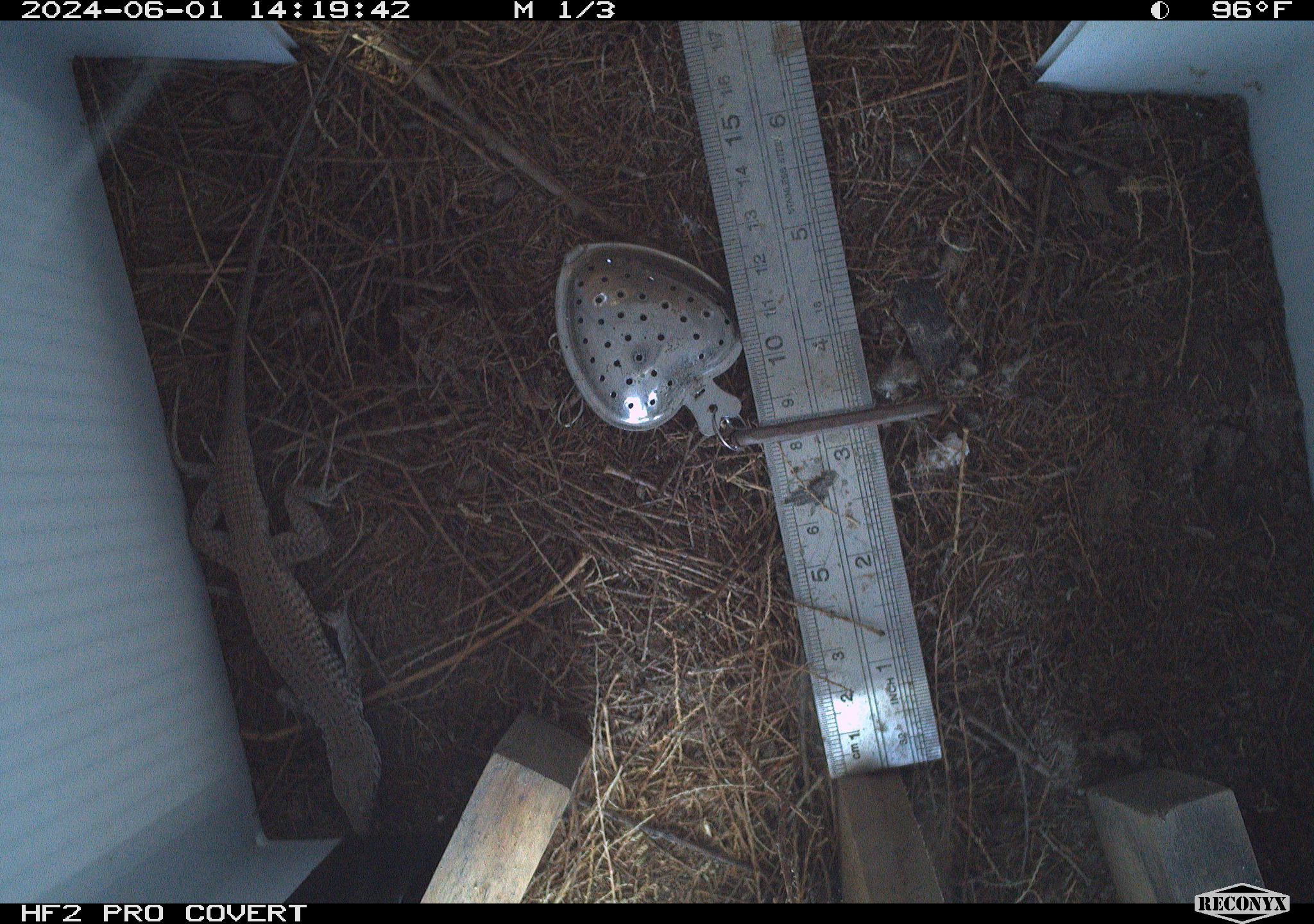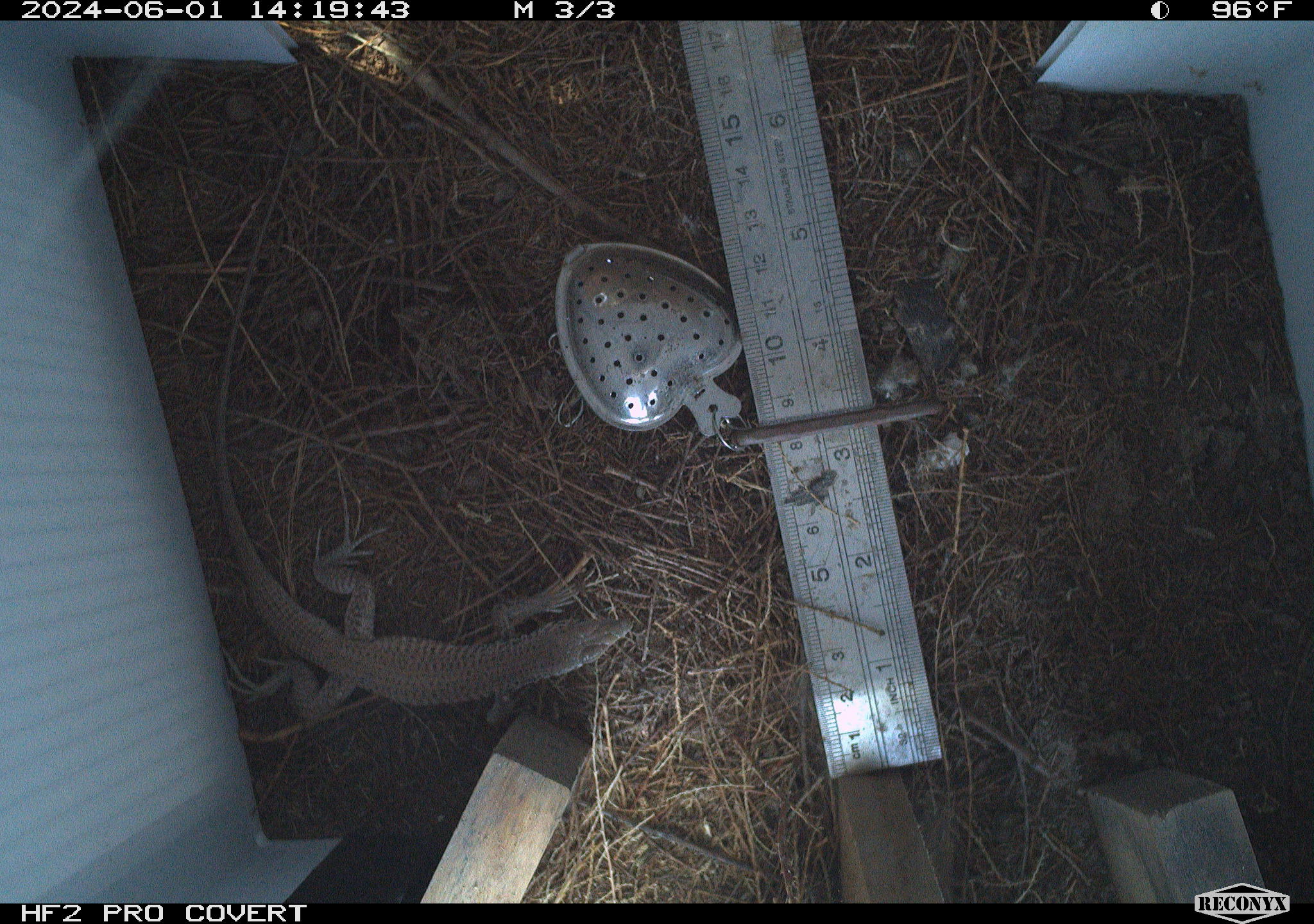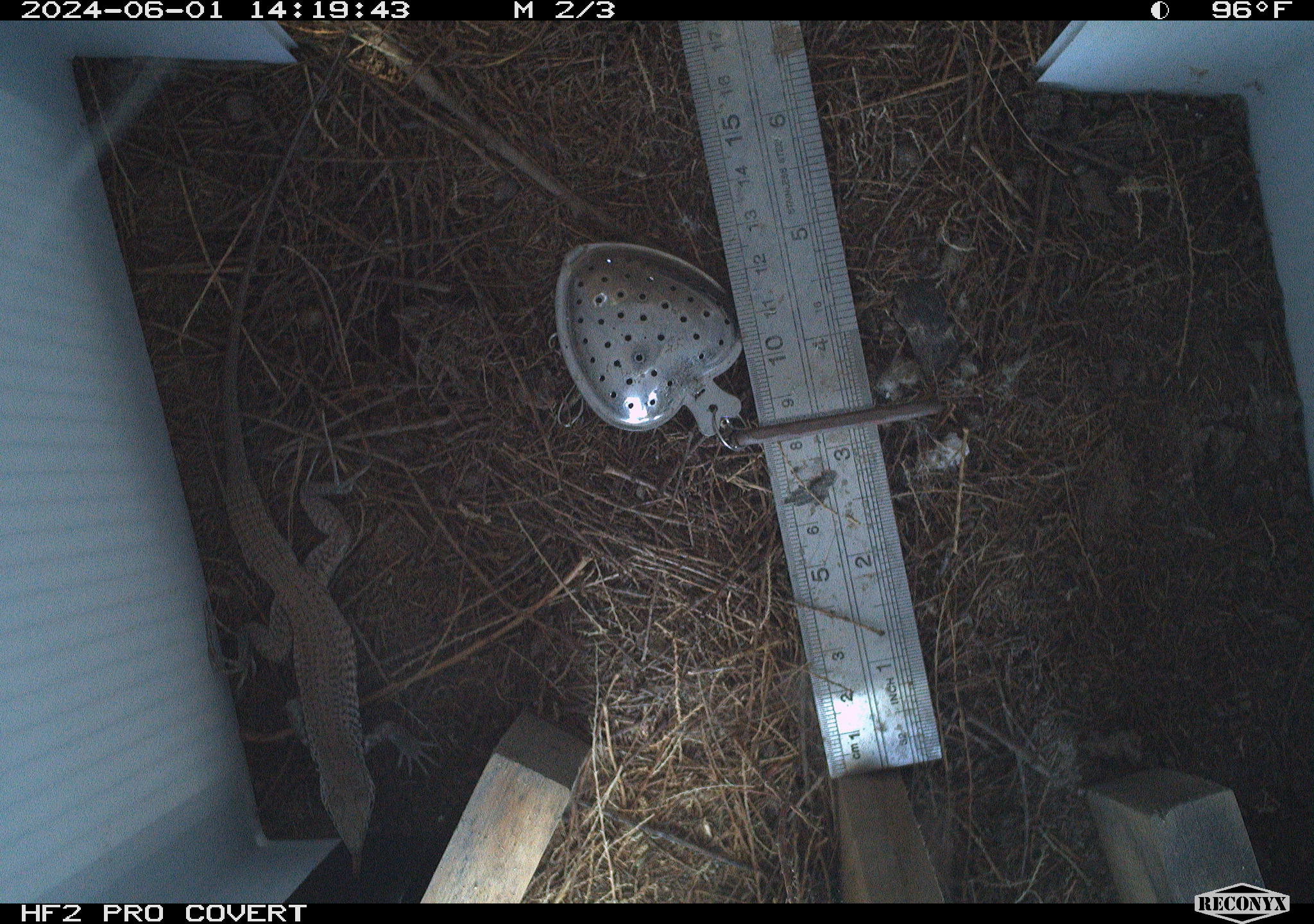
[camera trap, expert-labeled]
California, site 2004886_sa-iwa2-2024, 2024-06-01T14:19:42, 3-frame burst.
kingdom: Animalia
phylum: Chordata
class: Reptilia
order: Squamata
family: Teiidae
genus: Aspidoscelis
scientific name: Aspidoscelis tigris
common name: western whiptail